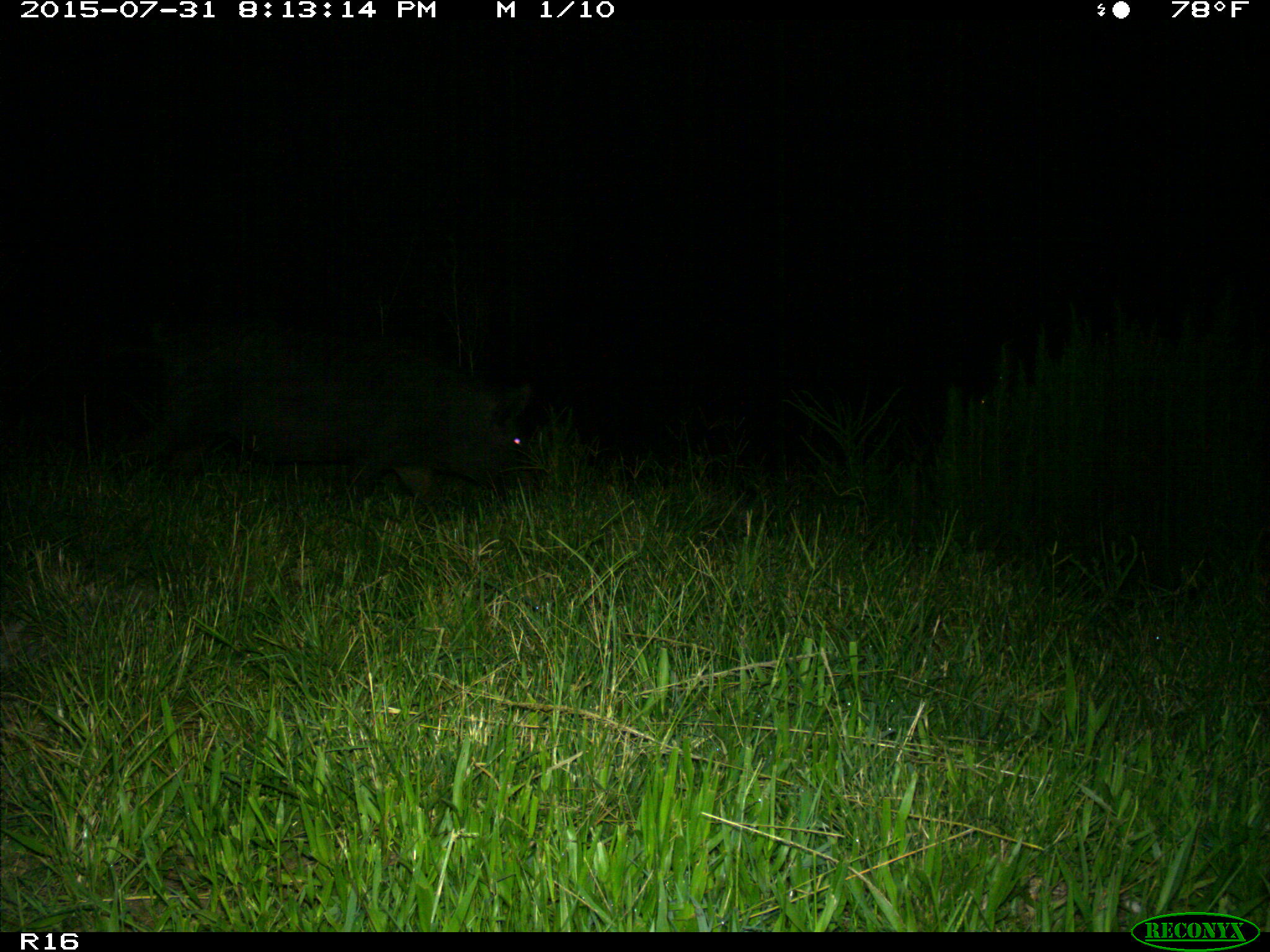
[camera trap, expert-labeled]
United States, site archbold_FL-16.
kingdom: Animalia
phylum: Chordata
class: Mammalia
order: Artiodactyla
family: Suidae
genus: Sus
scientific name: Sus scrofa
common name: wild boar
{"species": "Sus scrofa (wild boar)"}